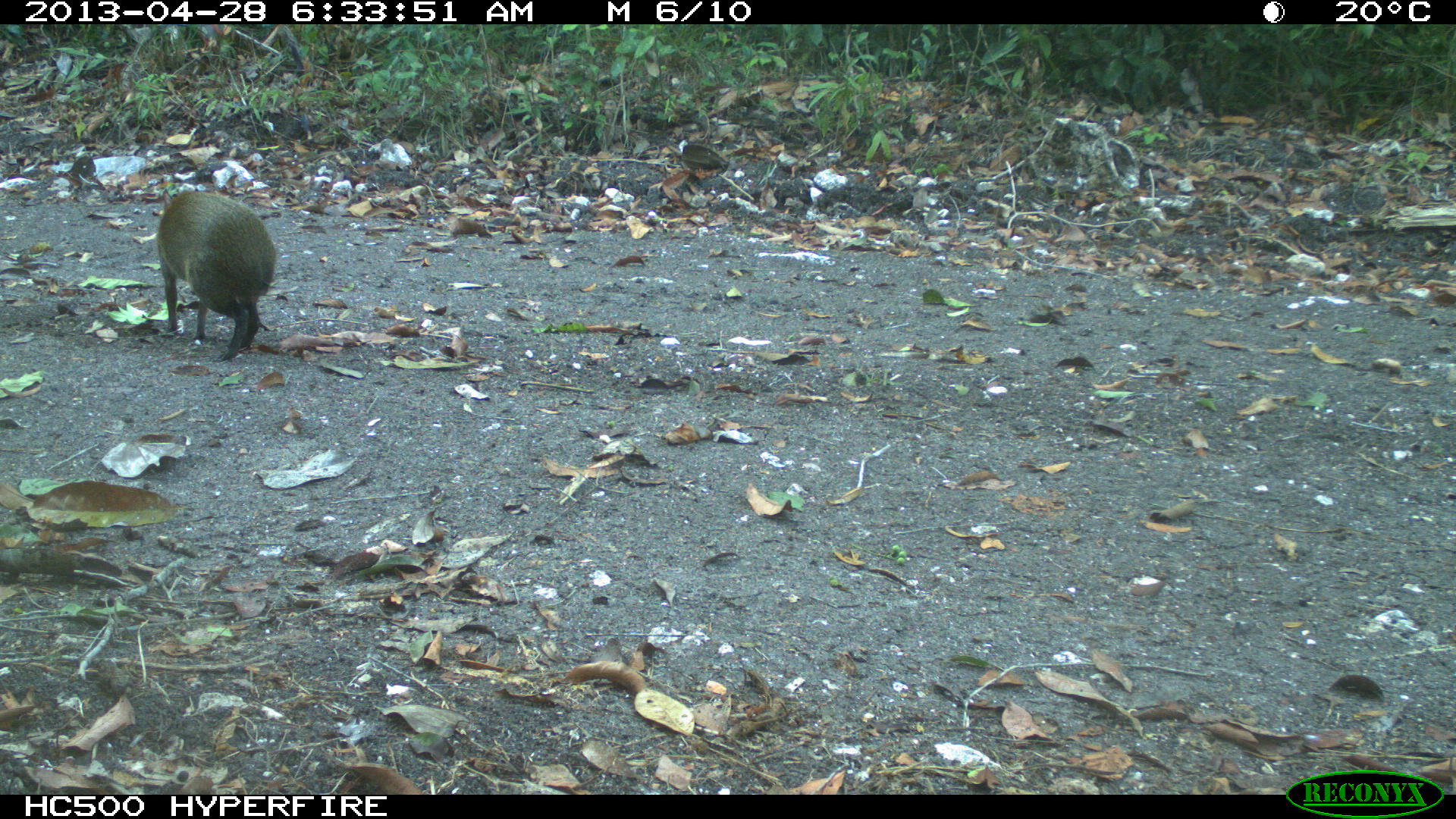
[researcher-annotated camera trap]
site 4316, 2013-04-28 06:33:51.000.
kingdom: Animalia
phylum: Chordata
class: Mammalia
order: Rodentia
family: Dasyproctidae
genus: Dasyprocta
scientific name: Dasyprocta punctata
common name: central american agouti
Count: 2.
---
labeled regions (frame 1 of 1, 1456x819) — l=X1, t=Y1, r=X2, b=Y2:
dasyprocta punctata: l=155, t=189, r=278, b=363